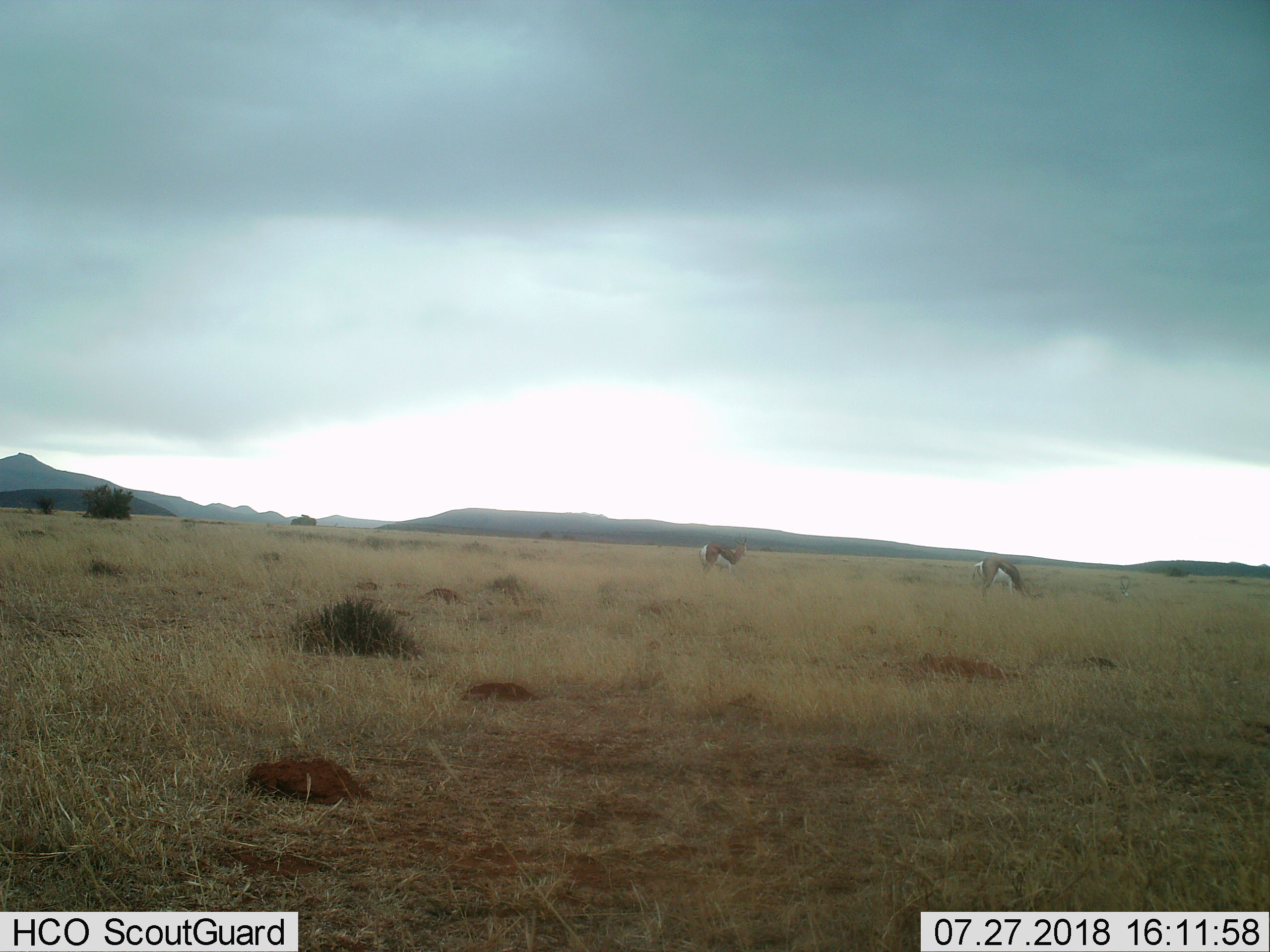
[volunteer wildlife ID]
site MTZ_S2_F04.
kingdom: Animalia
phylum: Chordata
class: Mammalia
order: Artiodactyla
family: Bovidae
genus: Antidorcas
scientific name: Antidorcas marsupialis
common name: springbok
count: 3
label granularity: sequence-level